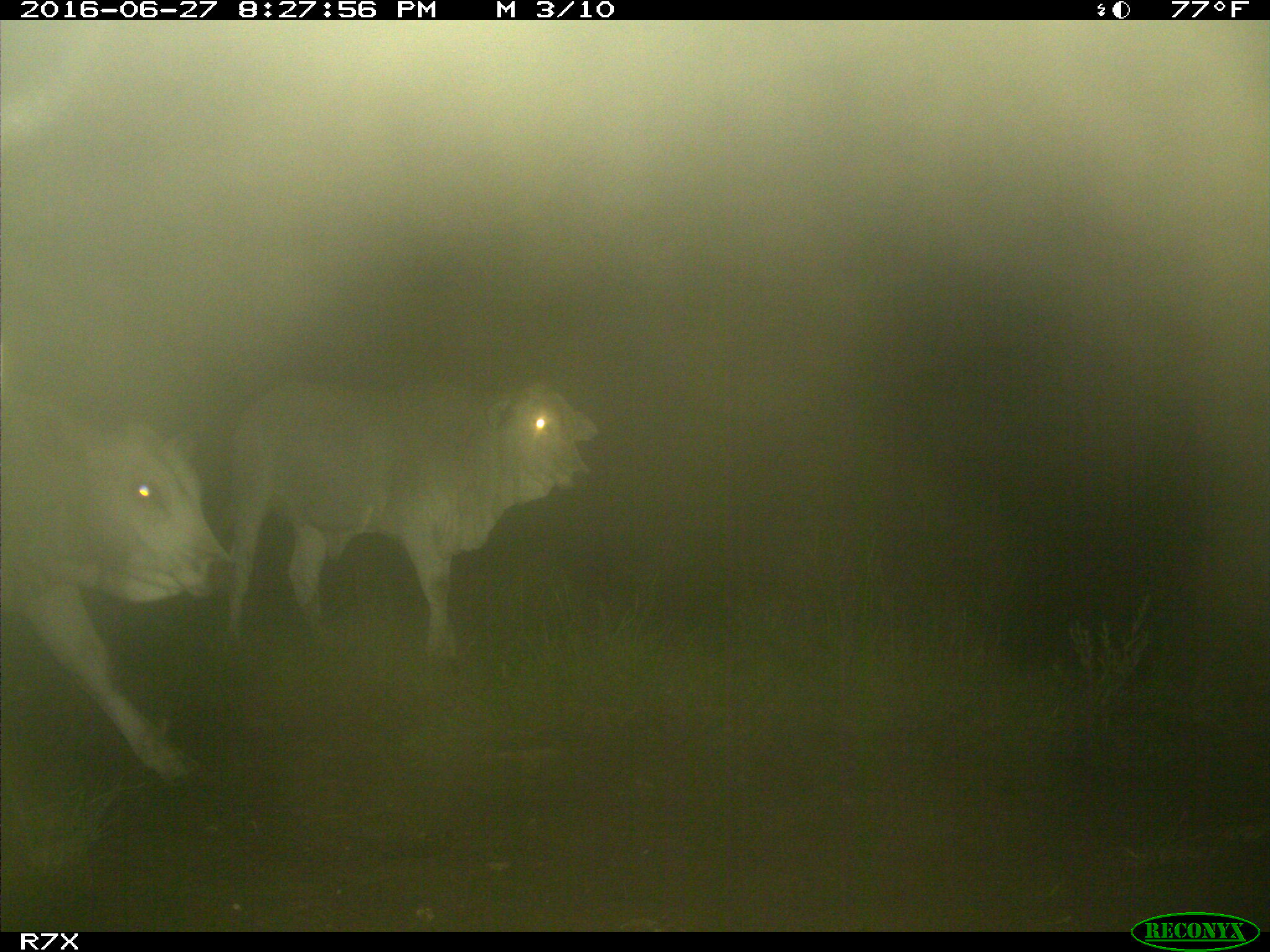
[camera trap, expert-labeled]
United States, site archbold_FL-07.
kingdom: Animalia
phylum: Chordata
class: Mammalia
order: Artiodactyla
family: Bovidae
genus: Bos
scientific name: Bos taurus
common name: domestic cow